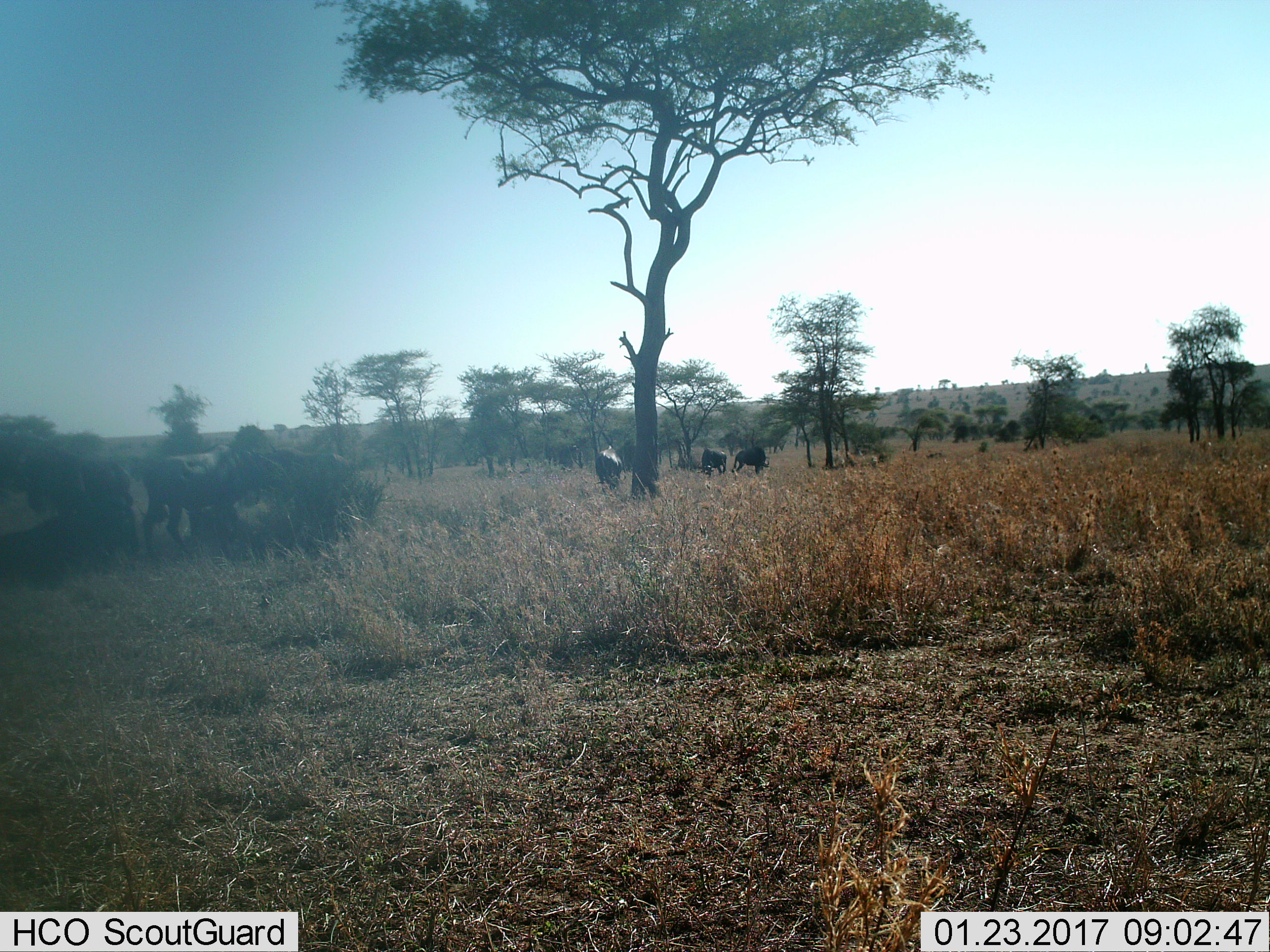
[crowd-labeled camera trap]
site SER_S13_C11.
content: unidentified animal